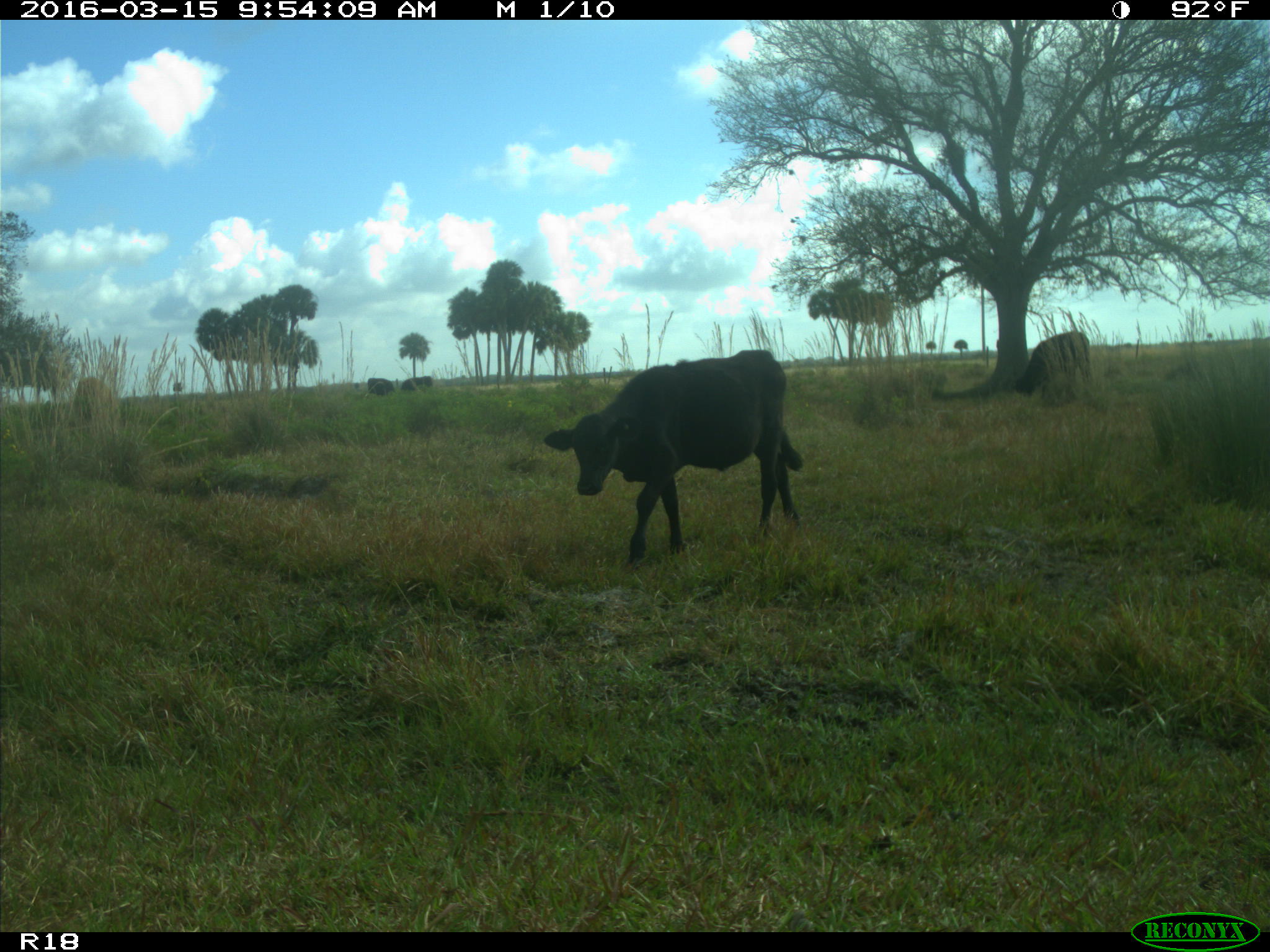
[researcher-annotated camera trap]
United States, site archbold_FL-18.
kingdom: Animalia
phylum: Chordata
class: Mammalia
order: Artiodactyla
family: Bovidae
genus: Bos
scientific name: Bos taurus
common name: domestic cow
Bos taurus (domestic cow).